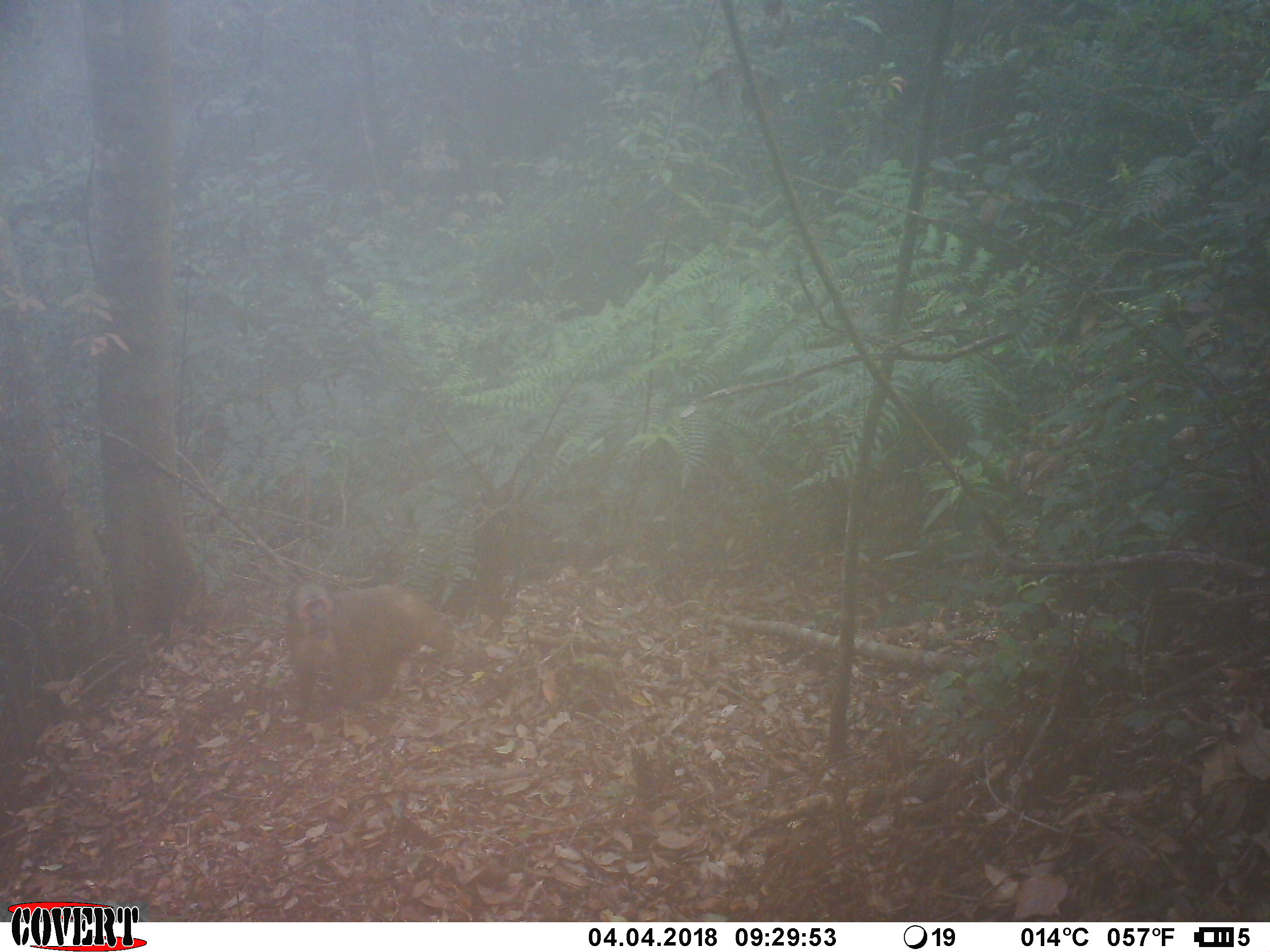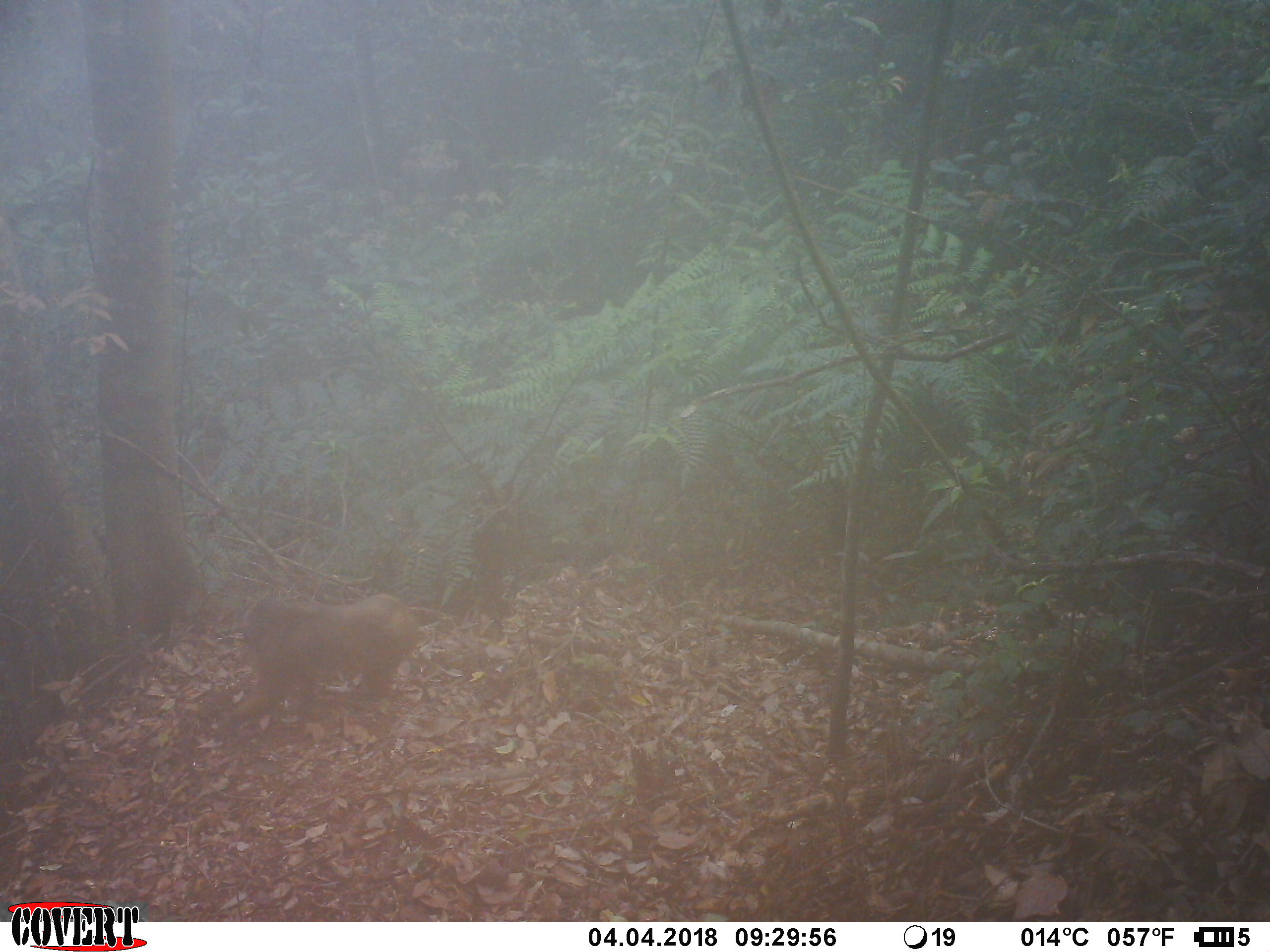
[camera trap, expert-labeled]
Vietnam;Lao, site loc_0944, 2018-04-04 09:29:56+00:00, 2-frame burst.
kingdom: Animalia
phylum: Chordata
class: Mammalia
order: Primates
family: Cercopithecidae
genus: Macaca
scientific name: Macaca arctoides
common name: stump-tailed macaque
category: stump tailed macaque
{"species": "stump tailed macaque (stump-tailed macaque) (Macaca arctoides)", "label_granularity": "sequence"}